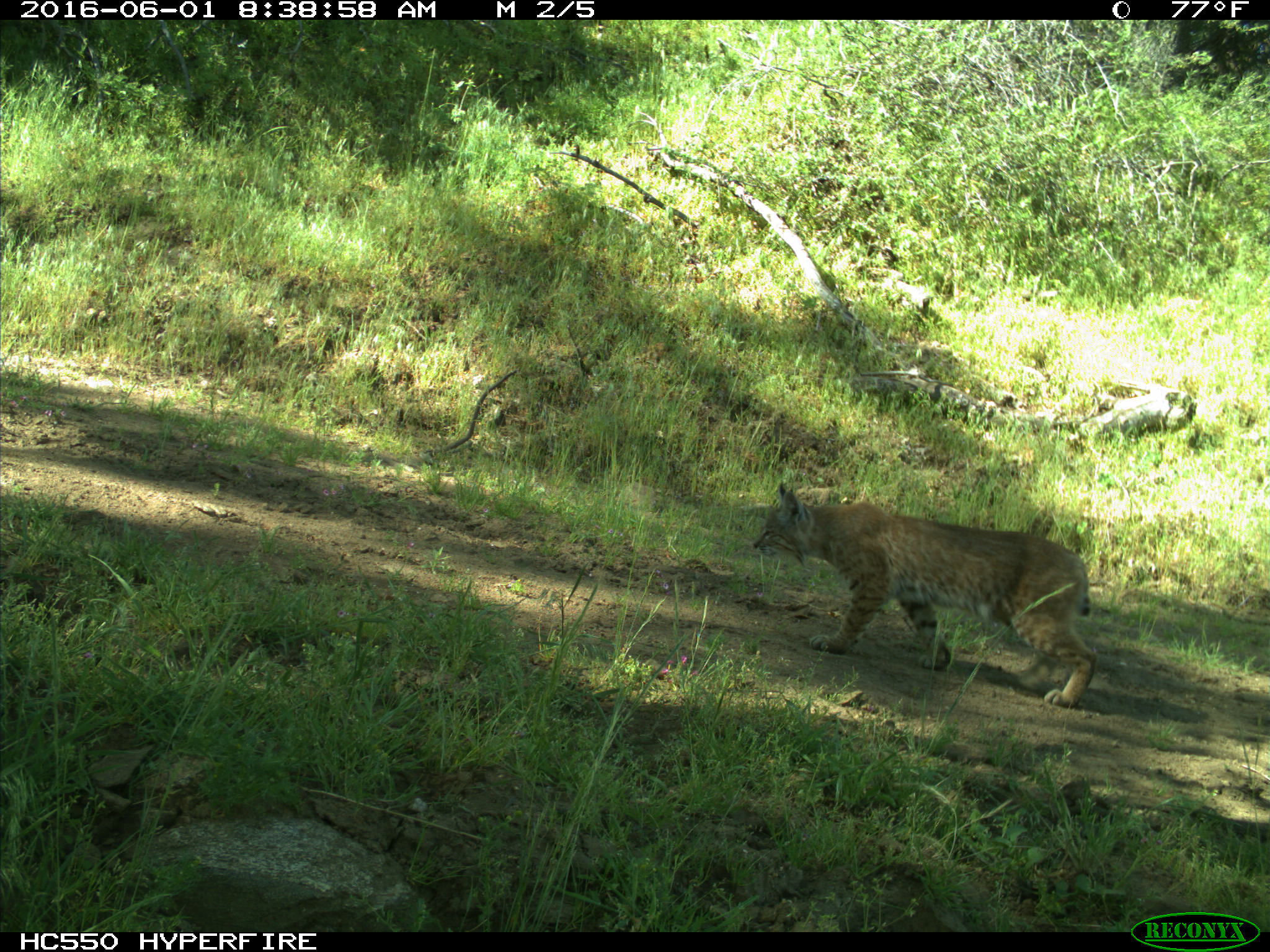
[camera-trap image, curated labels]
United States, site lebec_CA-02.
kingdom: Animalia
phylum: Chordata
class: Mammalia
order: Carnivora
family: Felidae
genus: Lynx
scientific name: Lynx rufus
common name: bobcat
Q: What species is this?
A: Lynx rufus (bobcat).